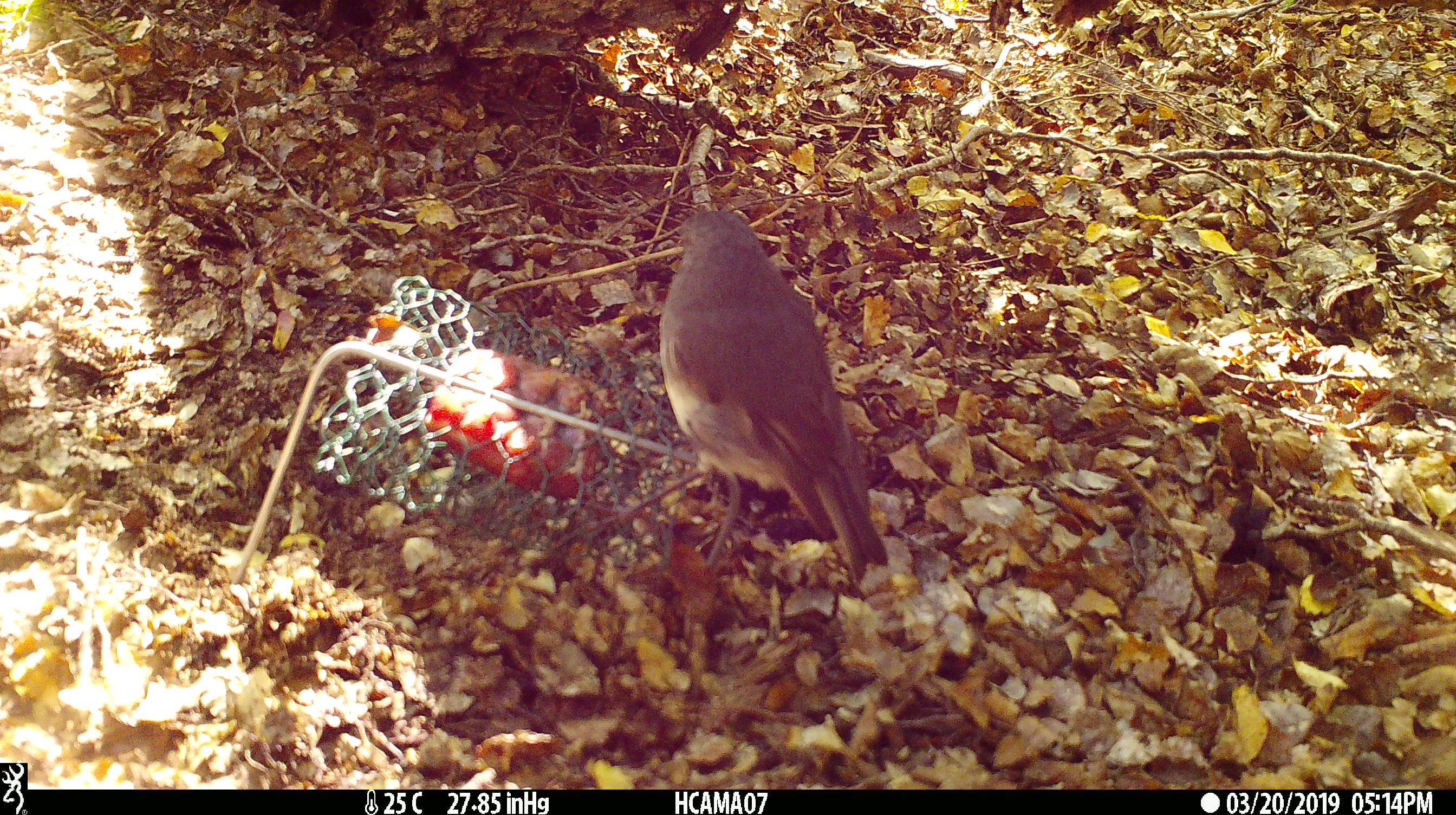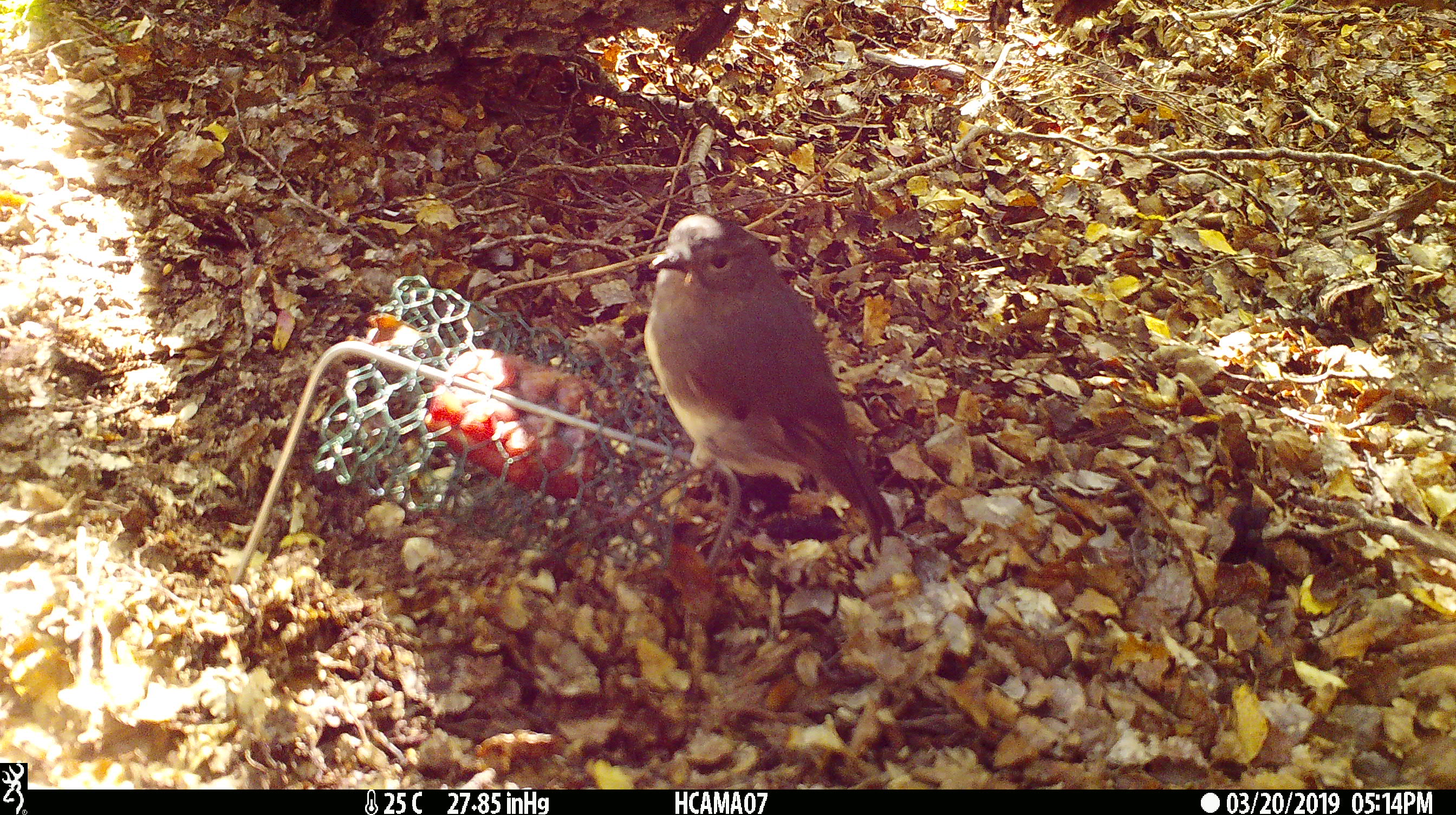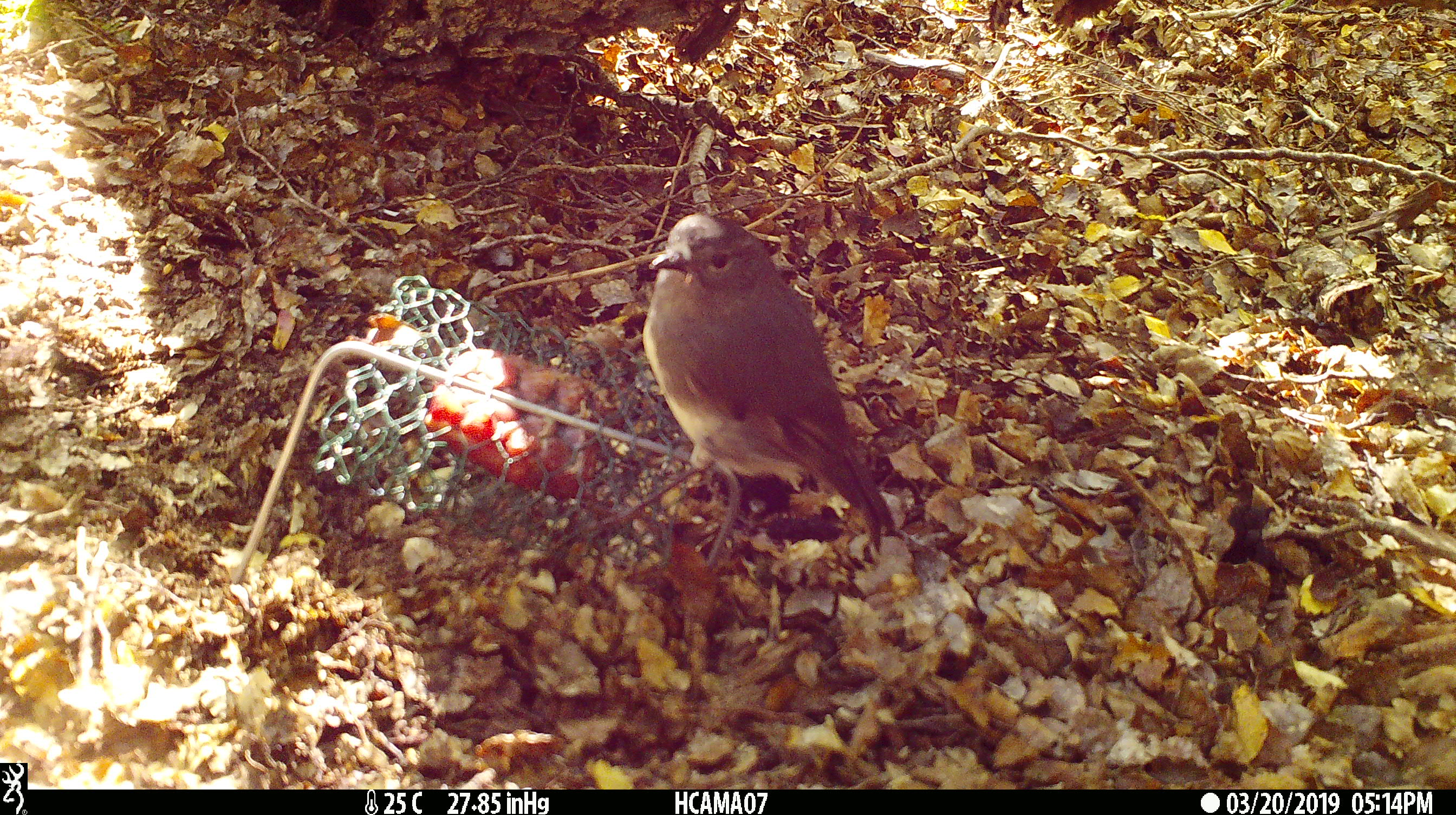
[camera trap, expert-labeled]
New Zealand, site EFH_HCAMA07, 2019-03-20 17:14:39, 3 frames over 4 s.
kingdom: Animalia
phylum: Chordata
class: Aves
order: Passeriformes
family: Petroicidae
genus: Petroica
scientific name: Petroica australis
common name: new zealand robin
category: robin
Robin (new zealand robin) (Petroica australis).